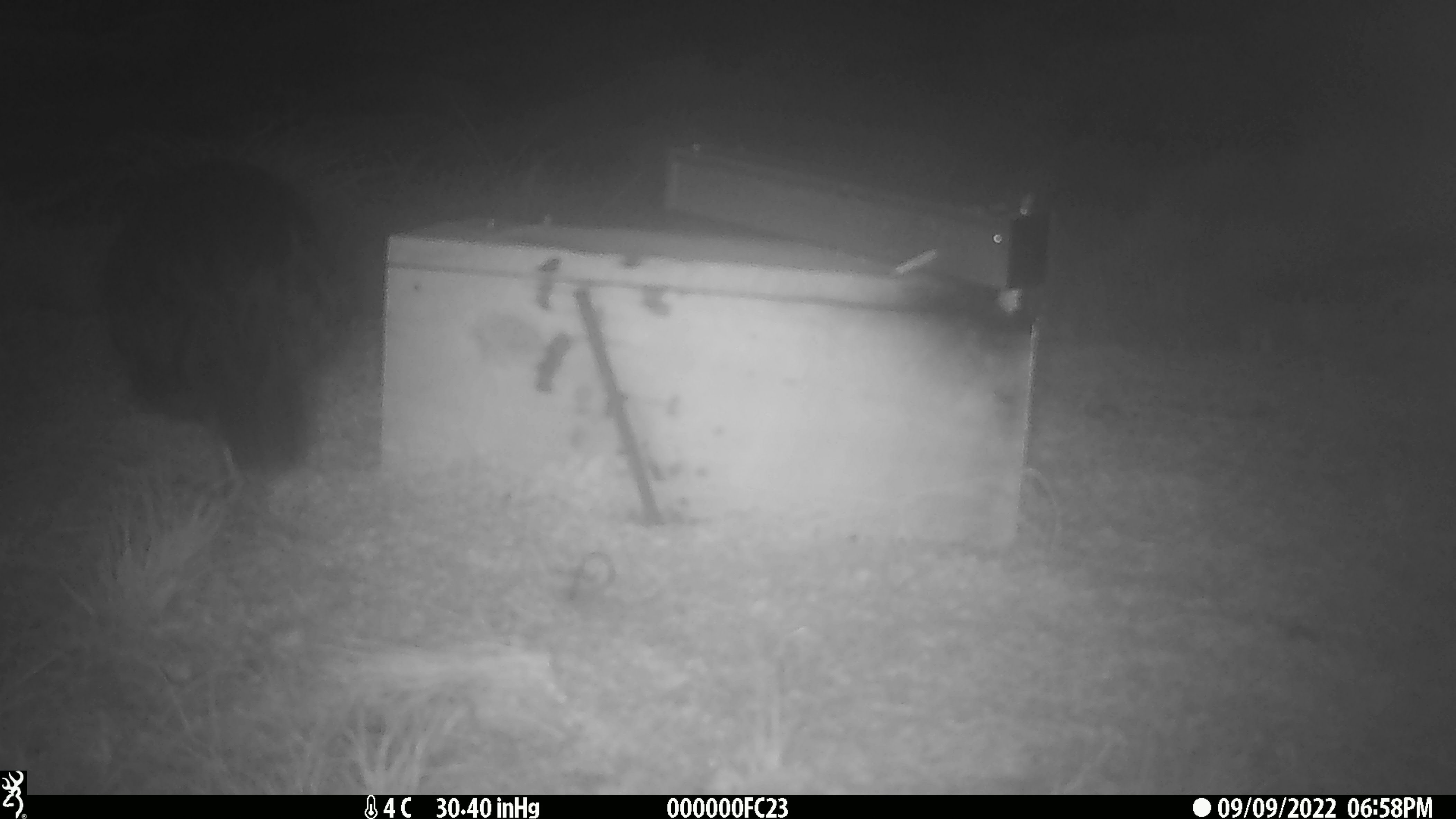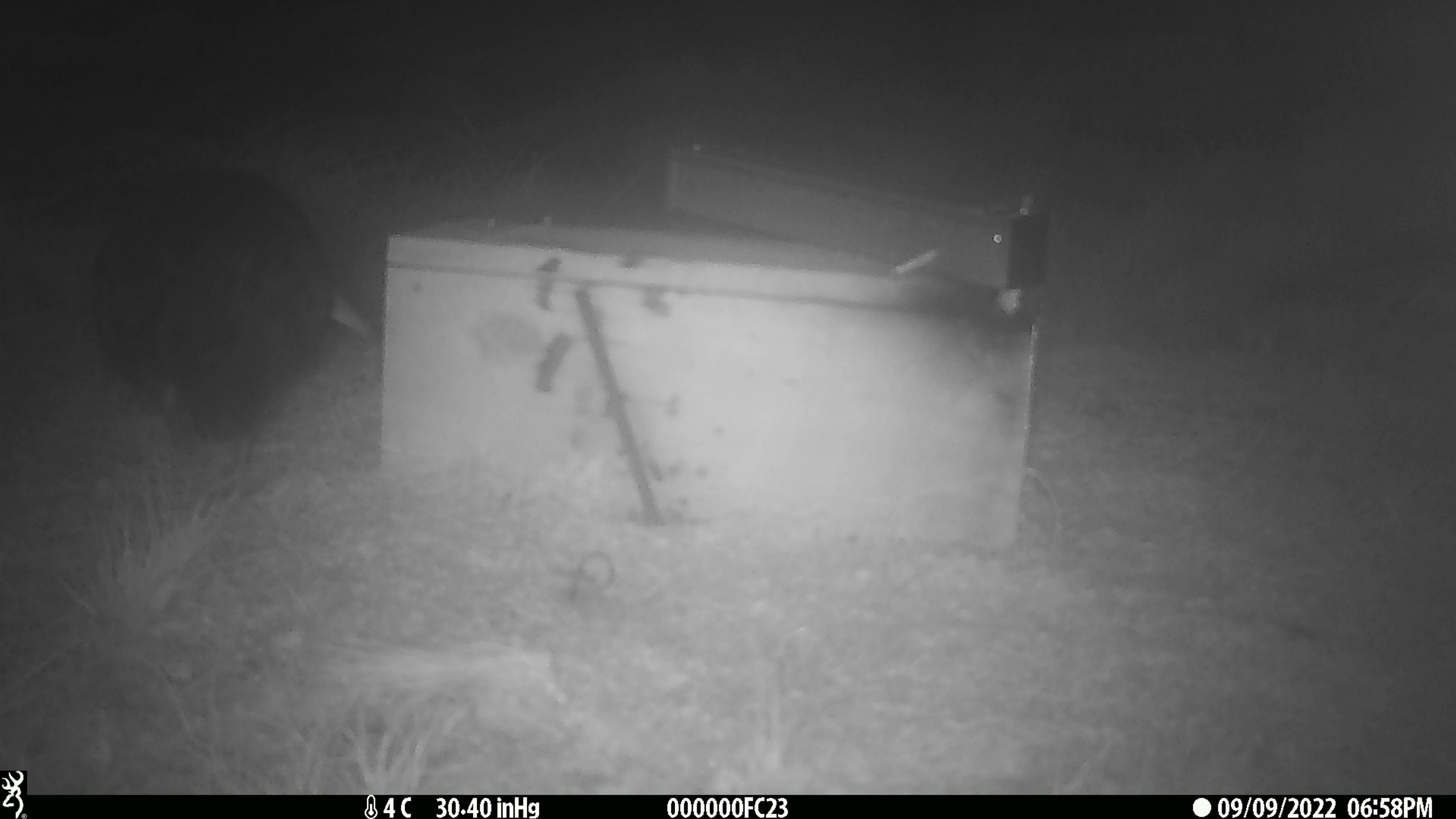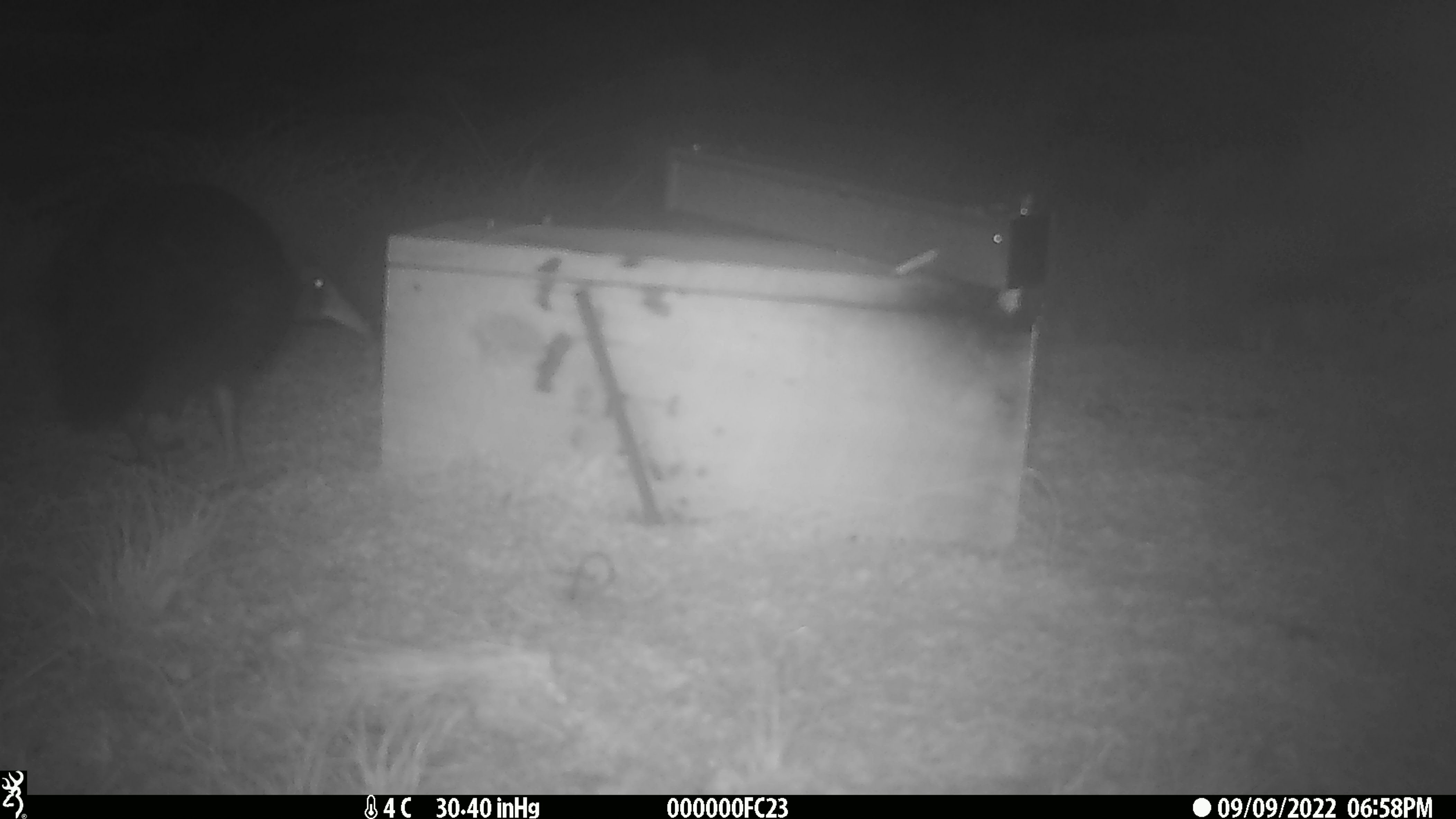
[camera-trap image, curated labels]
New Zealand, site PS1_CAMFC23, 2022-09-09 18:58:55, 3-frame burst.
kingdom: Animalia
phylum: Chordata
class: Aves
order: Gruiformes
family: Rallidae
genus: Gallirallus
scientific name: Gallirallus australis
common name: weka